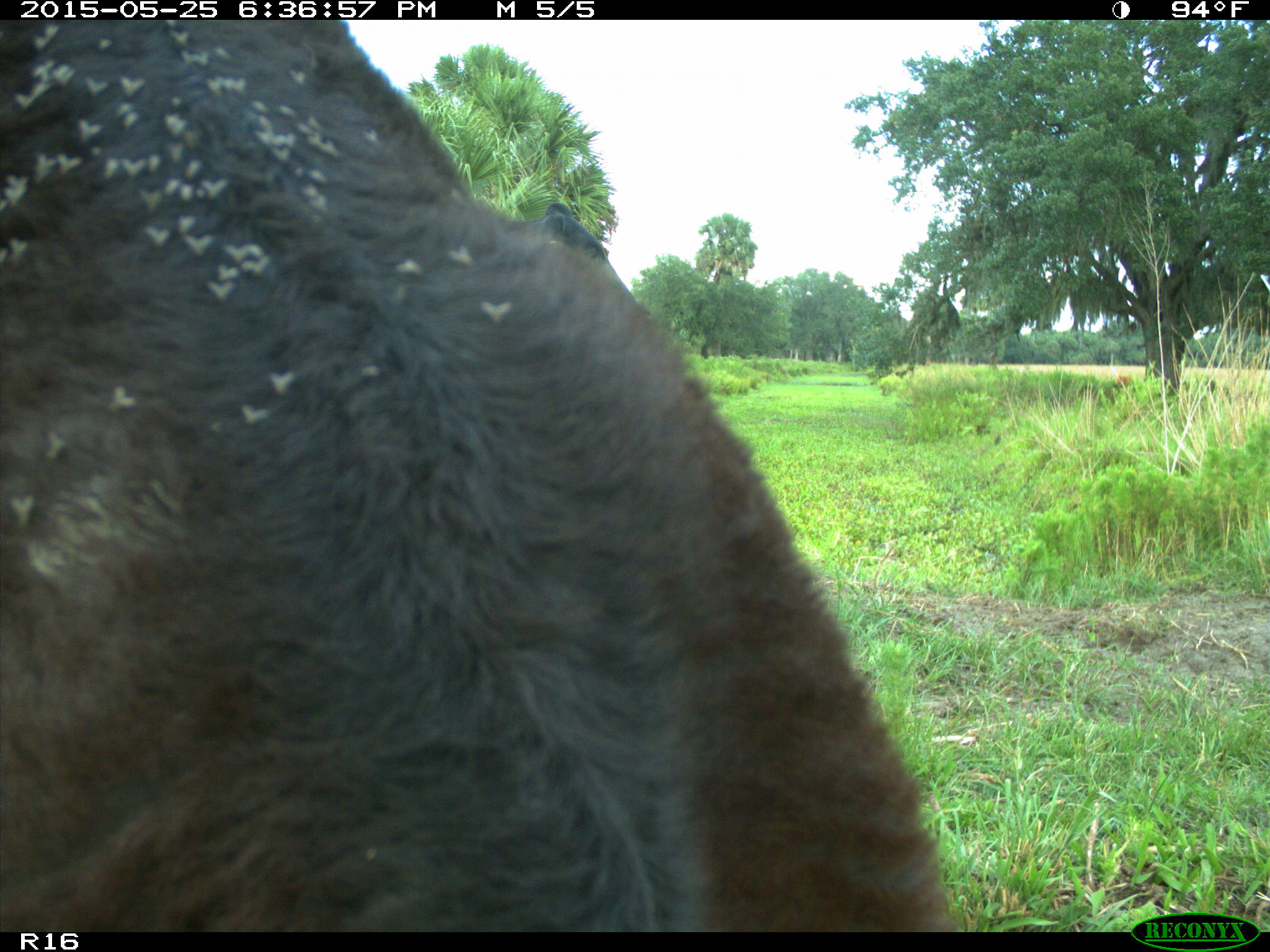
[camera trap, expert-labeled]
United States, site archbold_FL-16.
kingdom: Animalia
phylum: Chordata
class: Mammalia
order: Artiodactyla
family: Bovidae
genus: Bos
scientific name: Bos taurus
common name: domestic cow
Bos taurus (domestic cow).